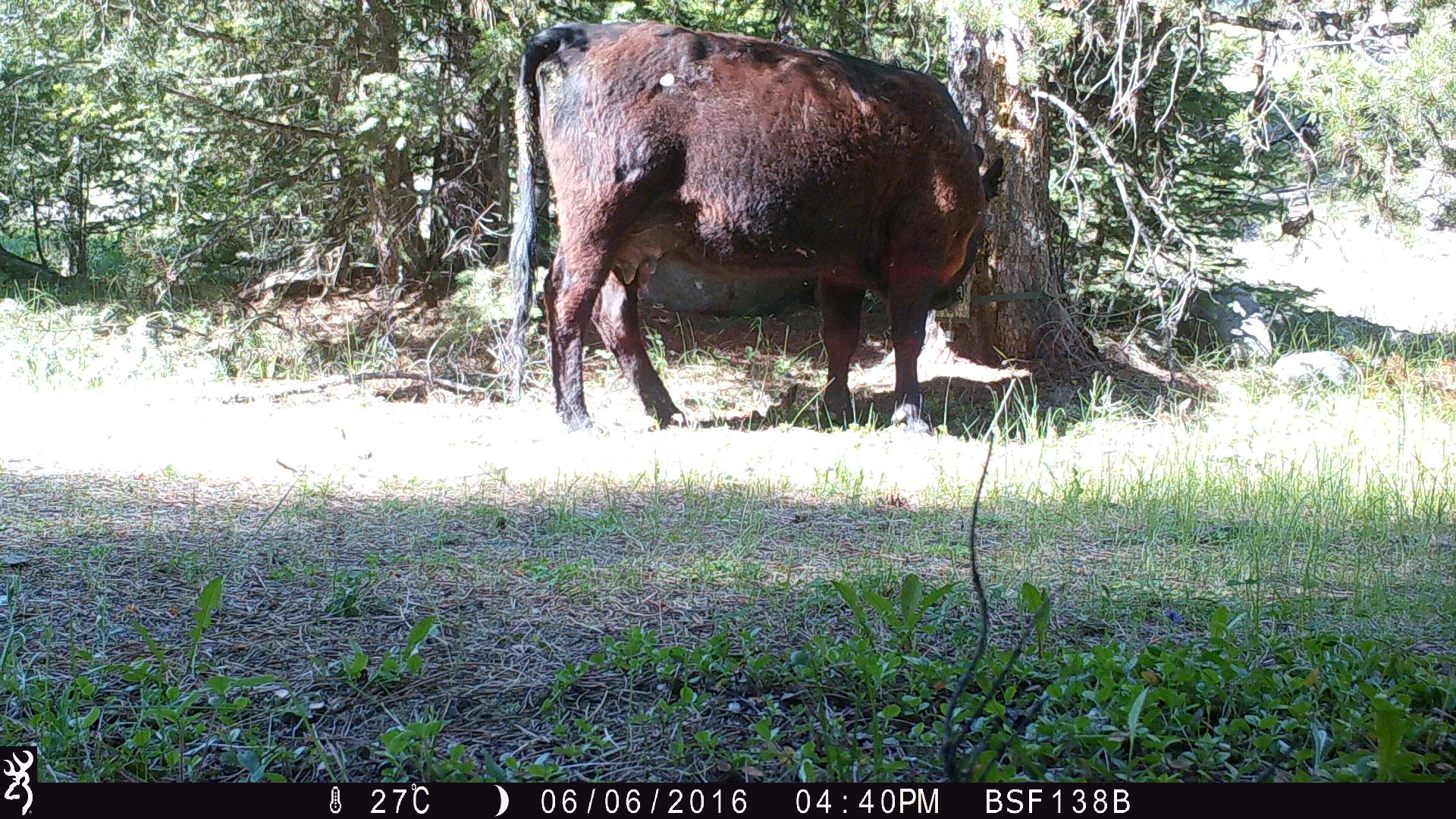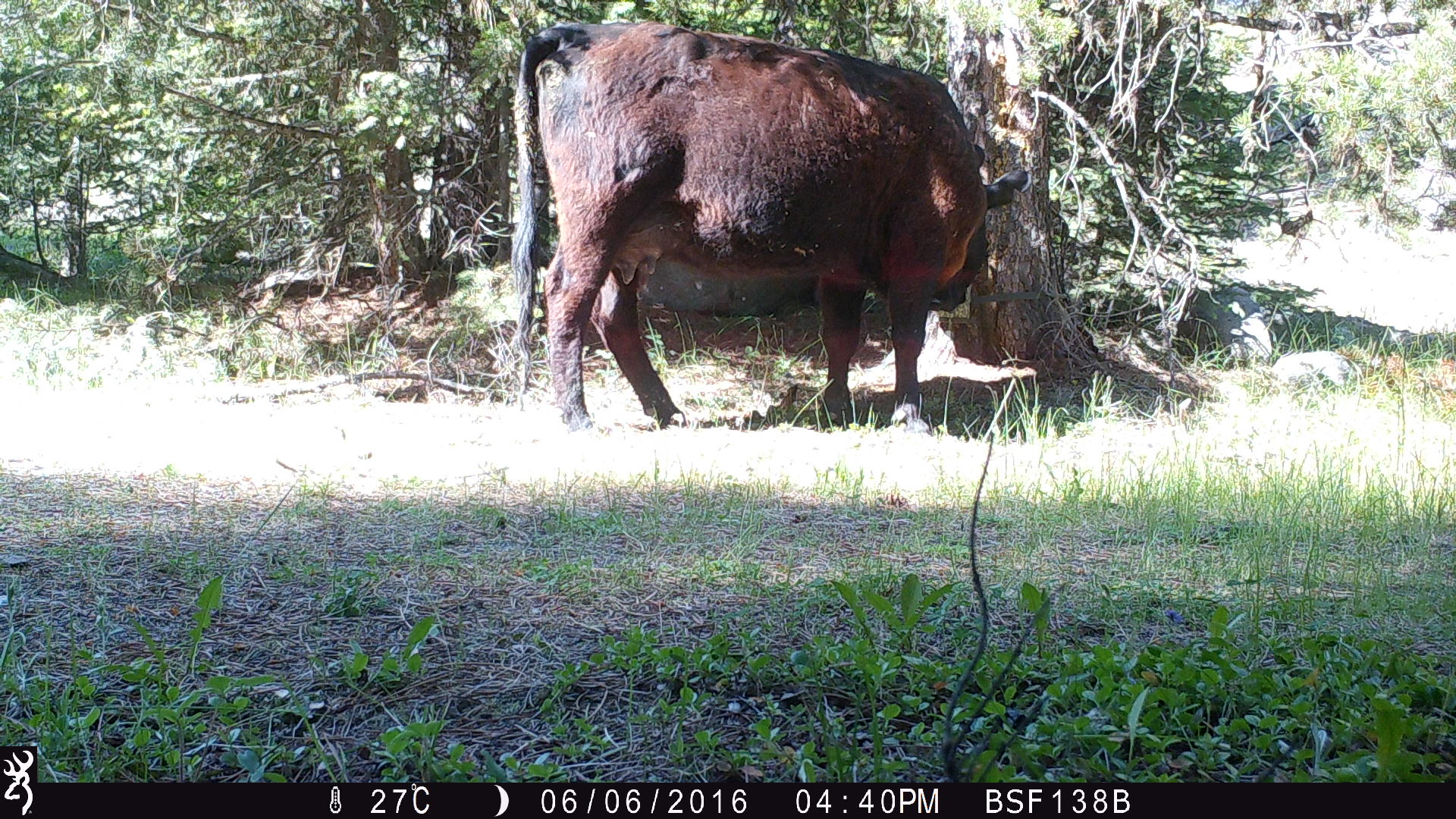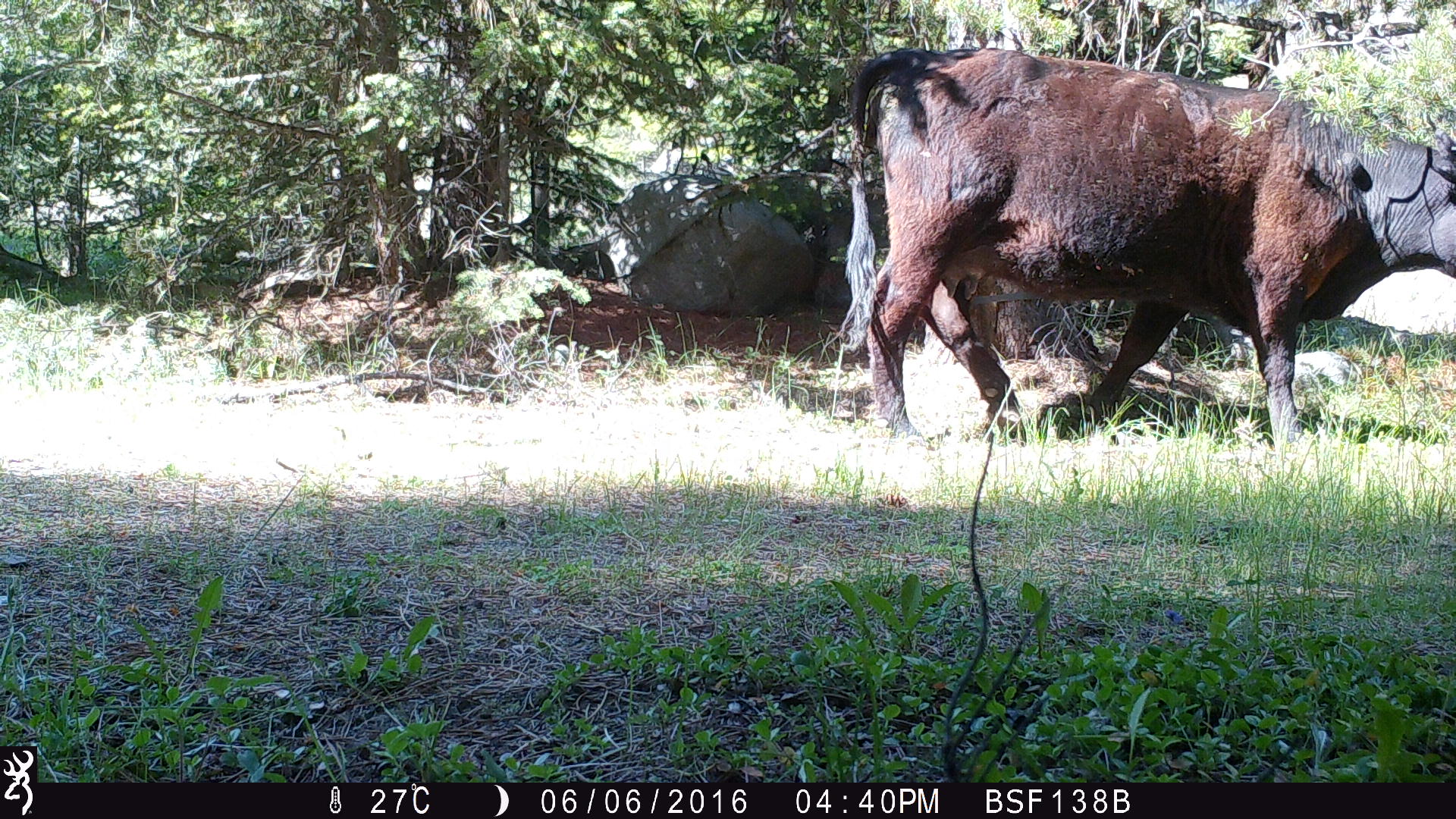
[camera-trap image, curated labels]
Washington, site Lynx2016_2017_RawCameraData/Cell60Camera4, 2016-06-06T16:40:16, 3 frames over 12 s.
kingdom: Animalia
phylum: Chordata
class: Mammalia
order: Artiodactyla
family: Bovidae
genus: Bos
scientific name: Bos taurus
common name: domestic cattle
Domestic cattle (Bos taurus). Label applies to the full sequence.